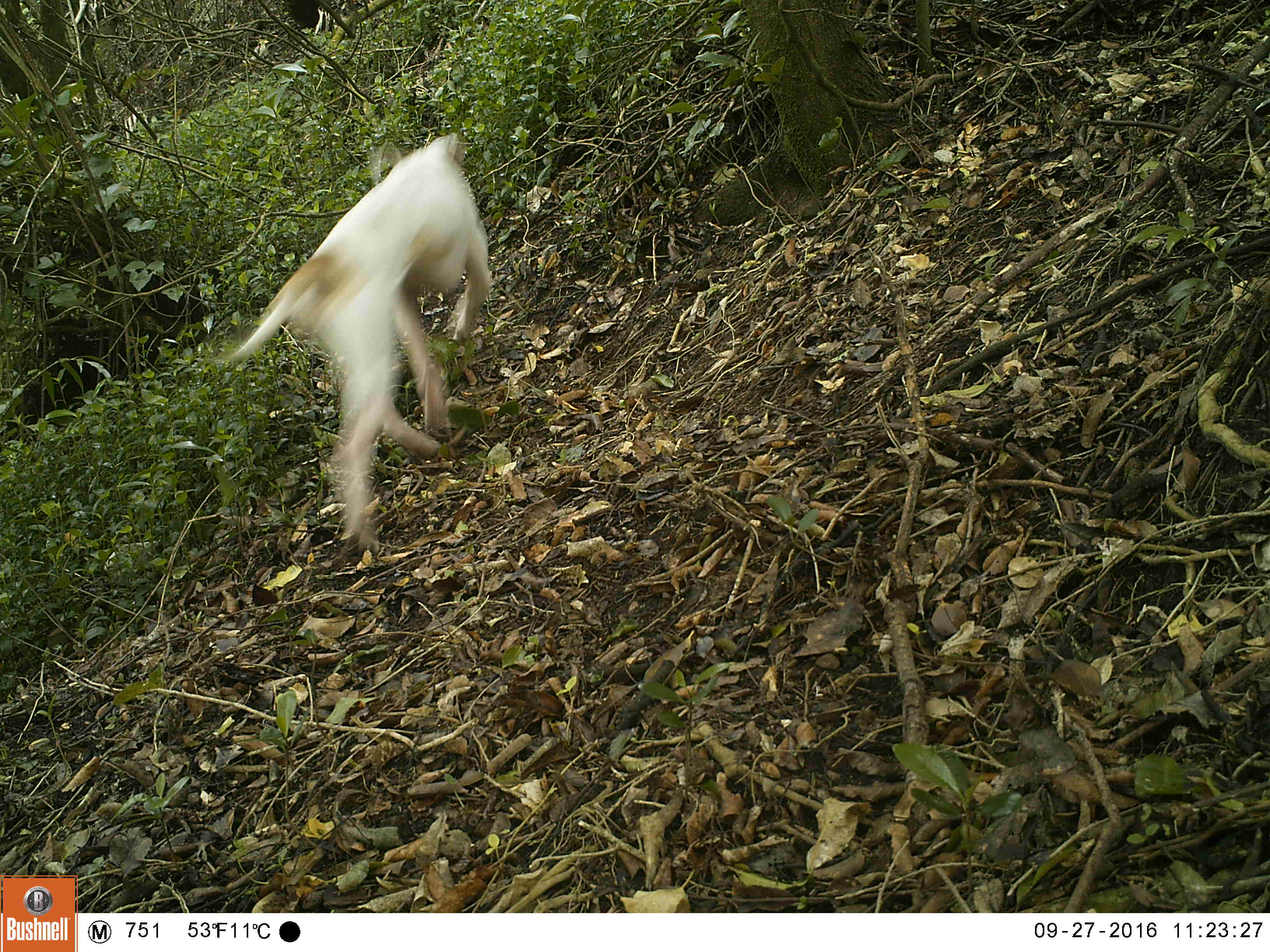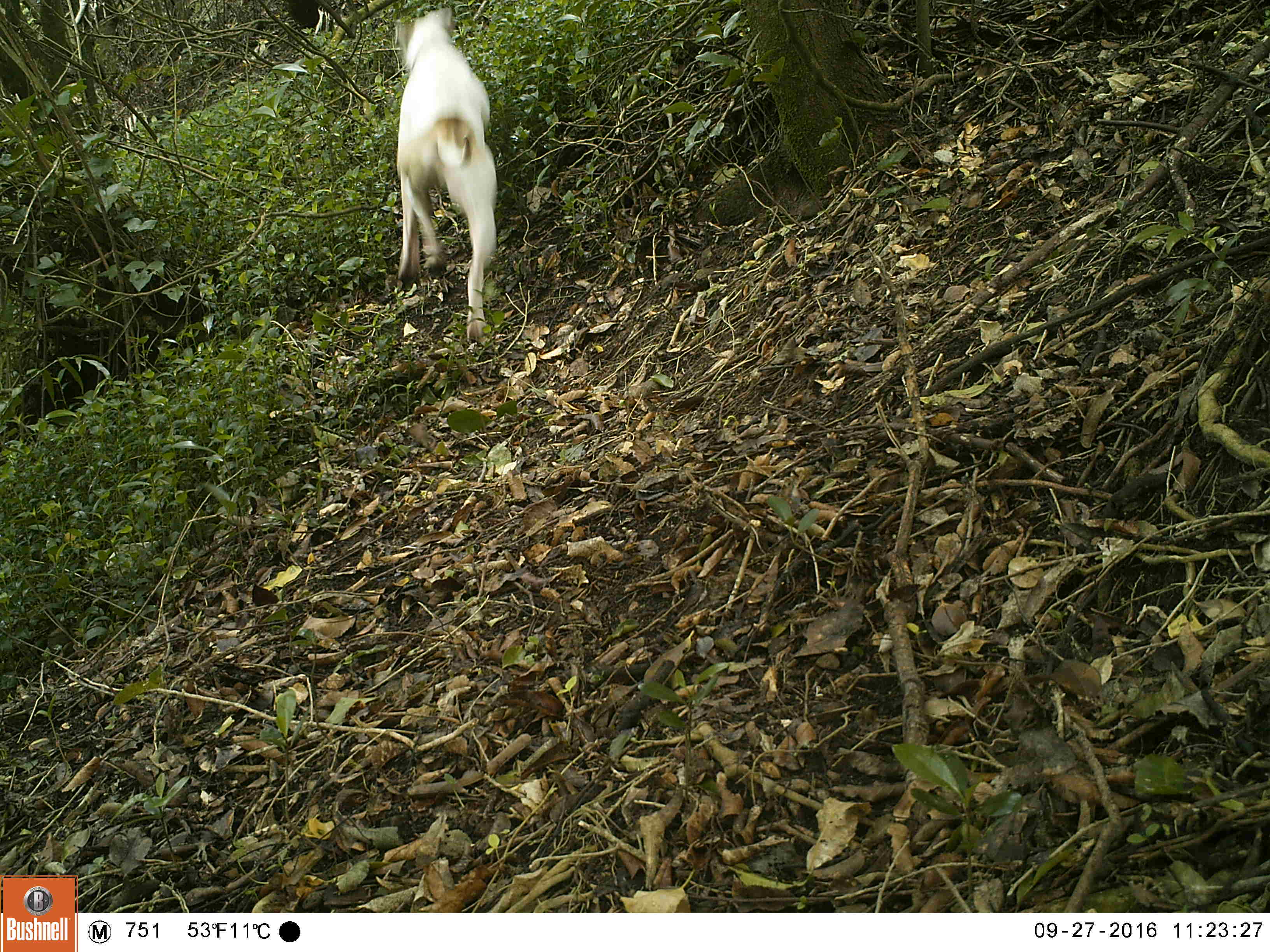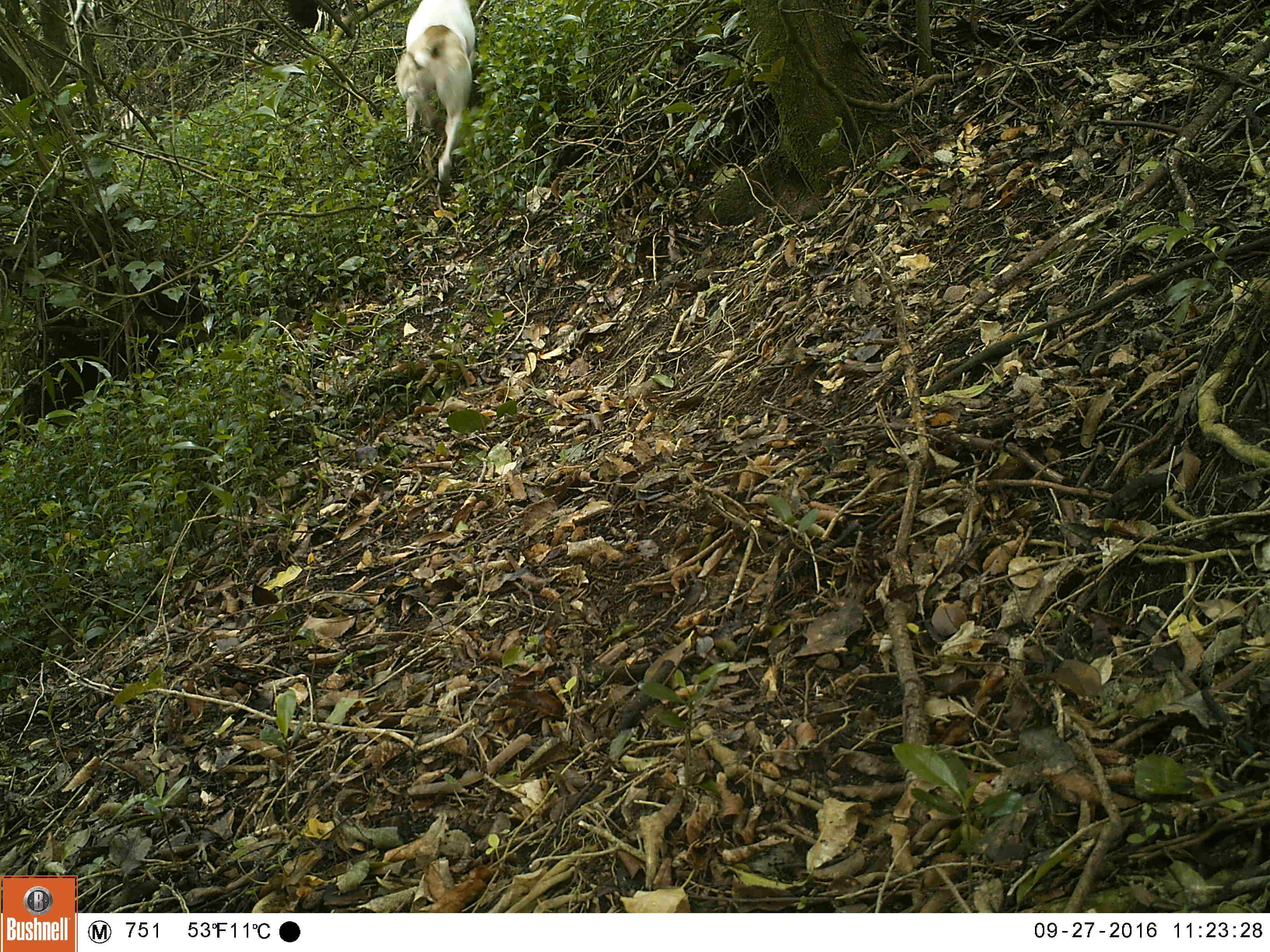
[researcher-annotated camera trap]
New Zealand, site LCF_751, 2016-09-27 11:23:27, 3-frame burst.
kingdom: Animalia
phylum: Chordata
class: Mammalia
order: Carnivora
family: Canidae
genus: Canis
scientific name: Canis familiaris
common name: domestic dog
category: dog